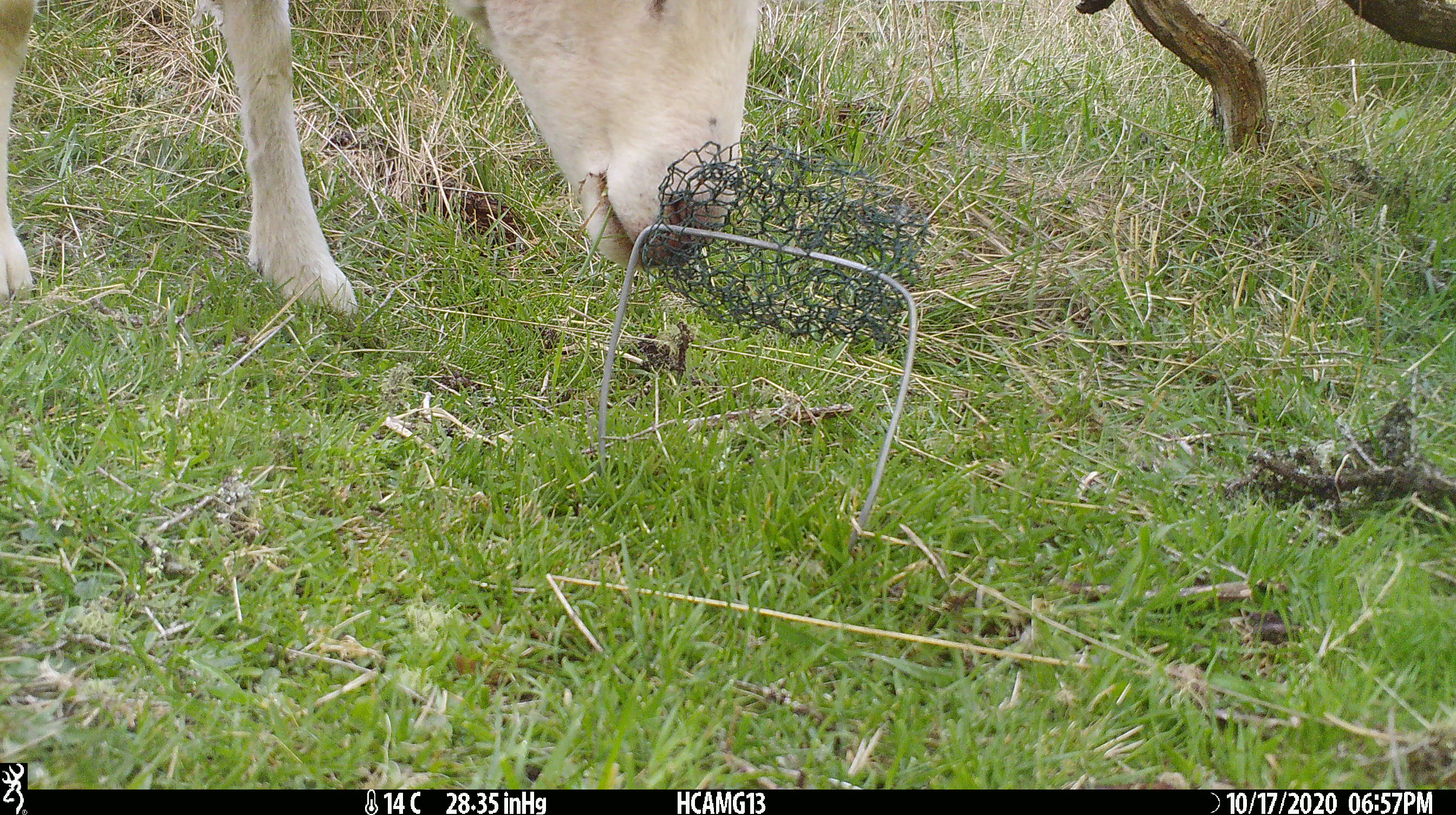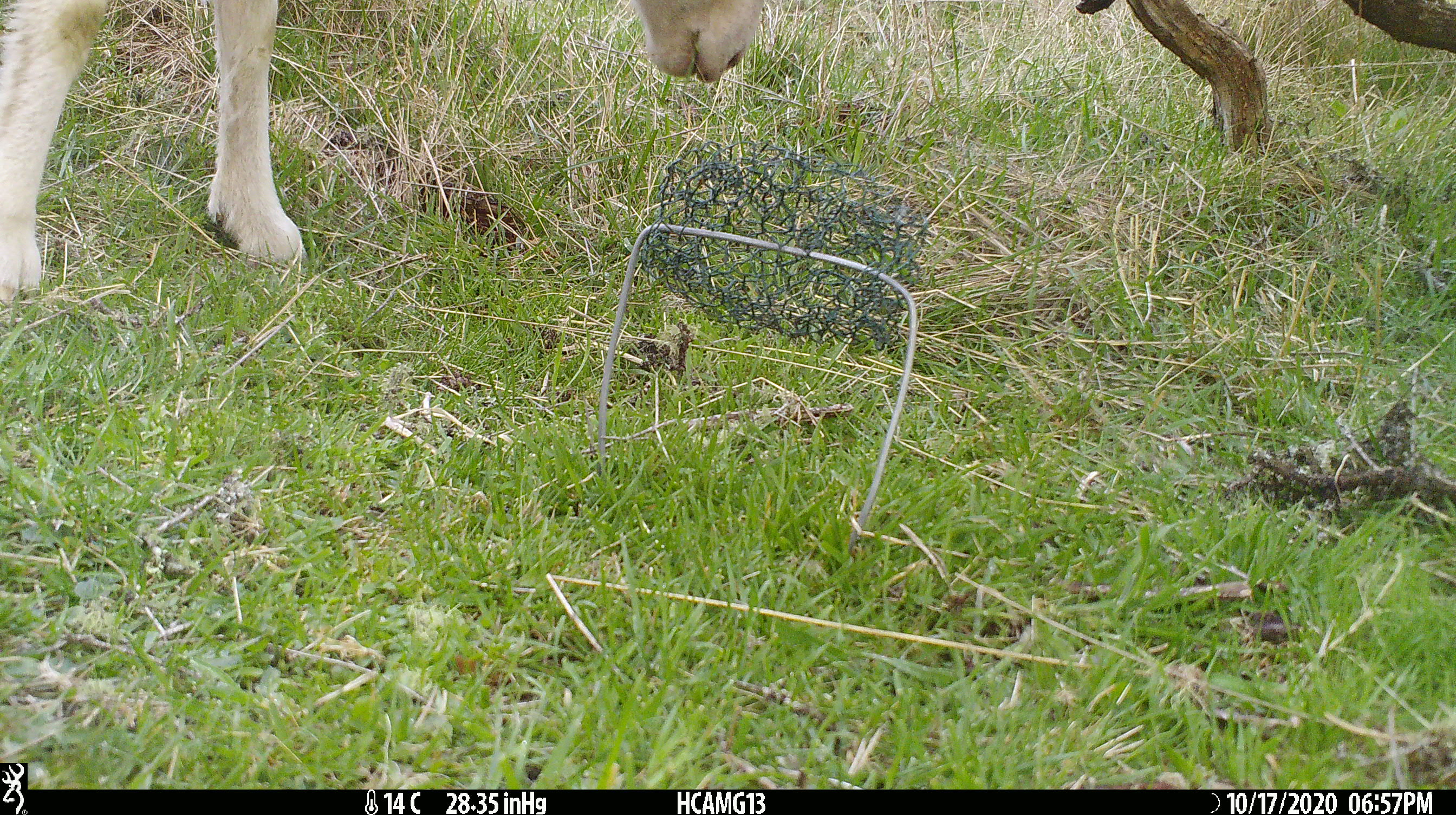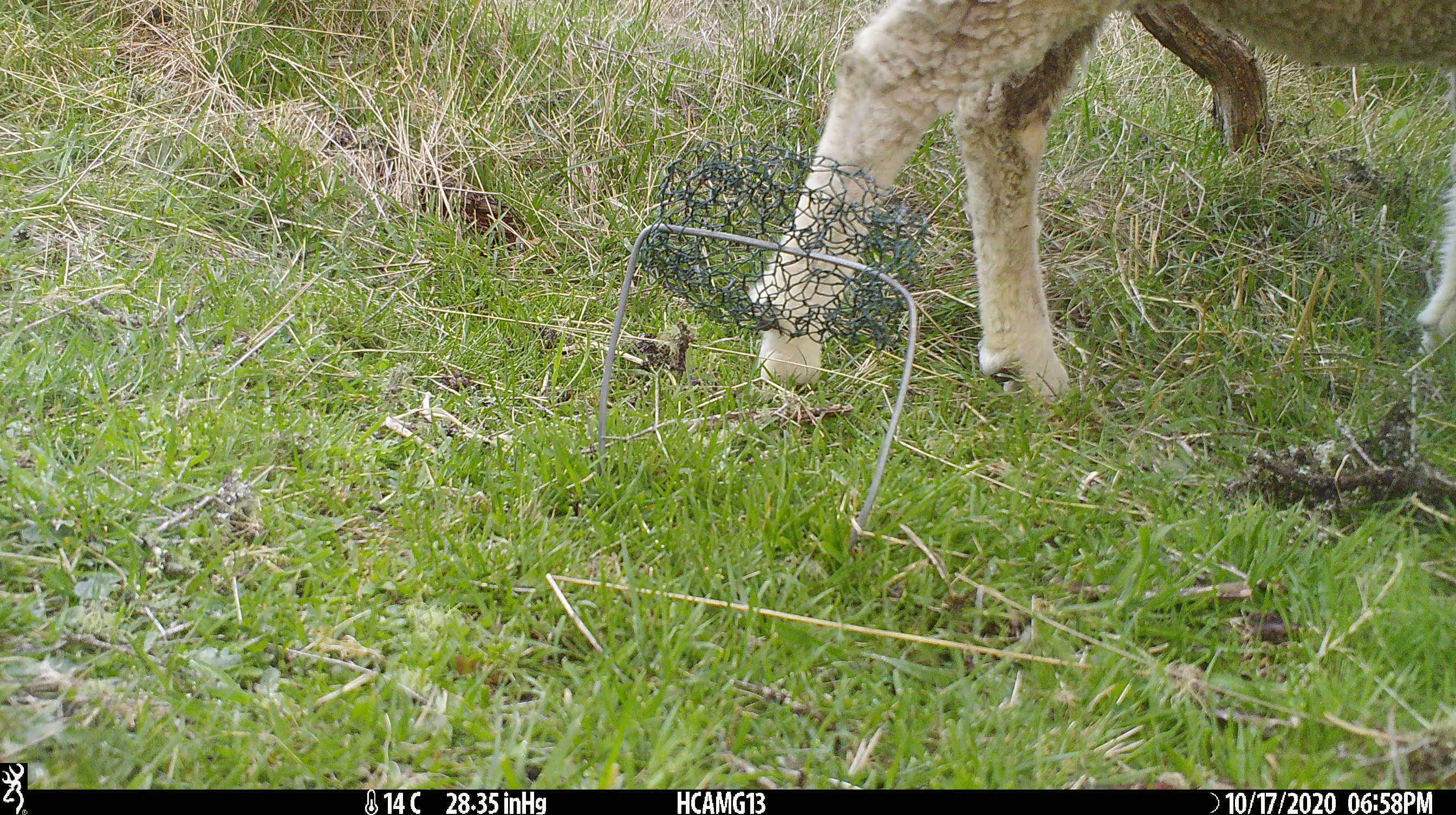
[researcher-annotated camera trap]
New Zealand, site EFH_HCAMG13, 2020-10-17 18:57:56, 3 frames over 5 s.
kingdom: Animalia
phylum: Chordata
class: Mammalia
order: Artiodactyla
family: Bovidae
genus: Ovis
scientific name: Ovis aries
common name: domestic sheep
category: sheep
Sheep (domestic sheep) (Ovis aries).